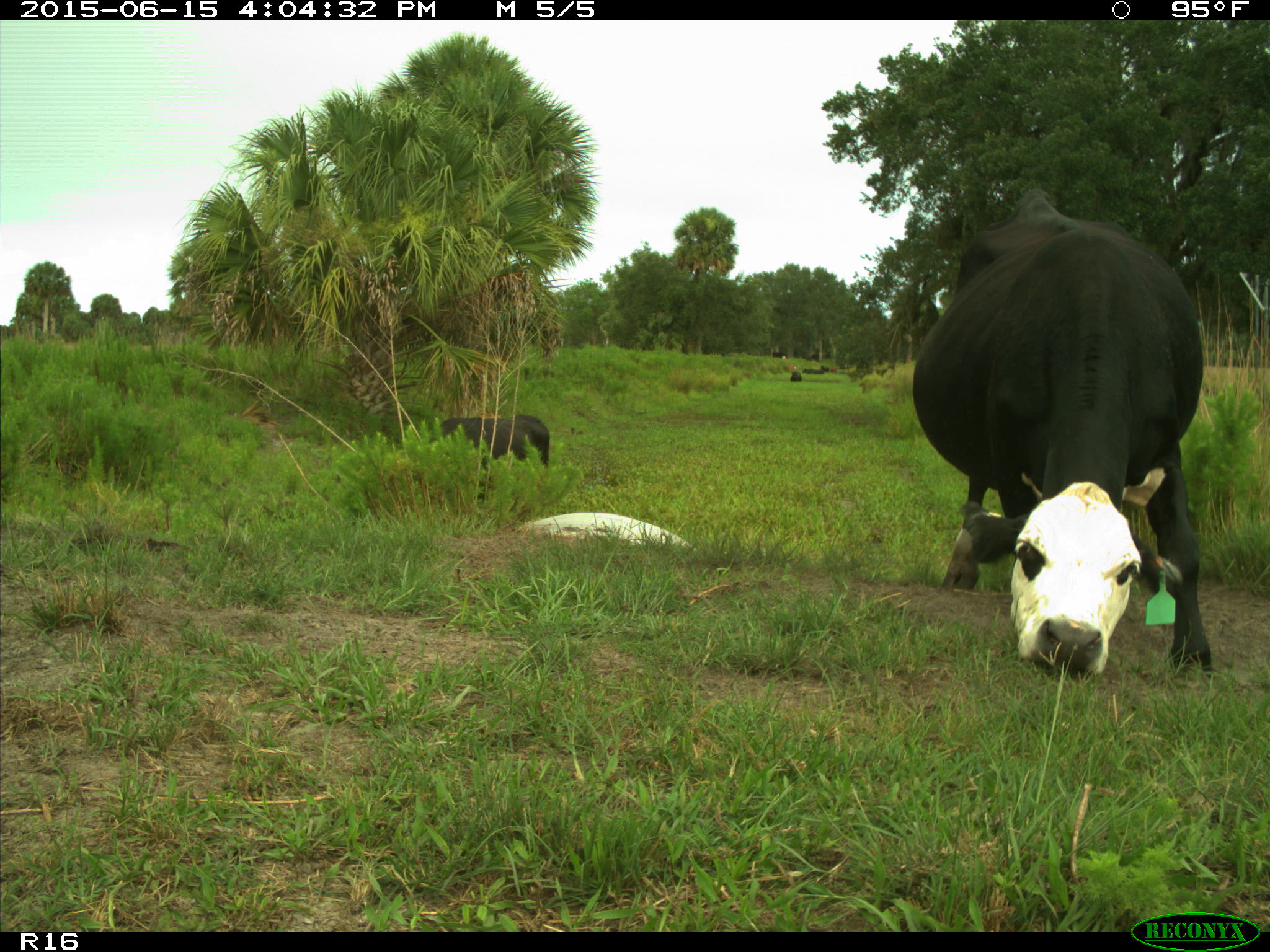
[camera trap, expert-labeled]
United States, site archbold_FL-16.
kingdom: Animalia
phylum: Chordata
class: Mammalia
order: Artiodactyla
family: Bovidae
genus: Bos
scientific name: Bos taurus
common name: domestic cow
Bos taurus (domestic cow).